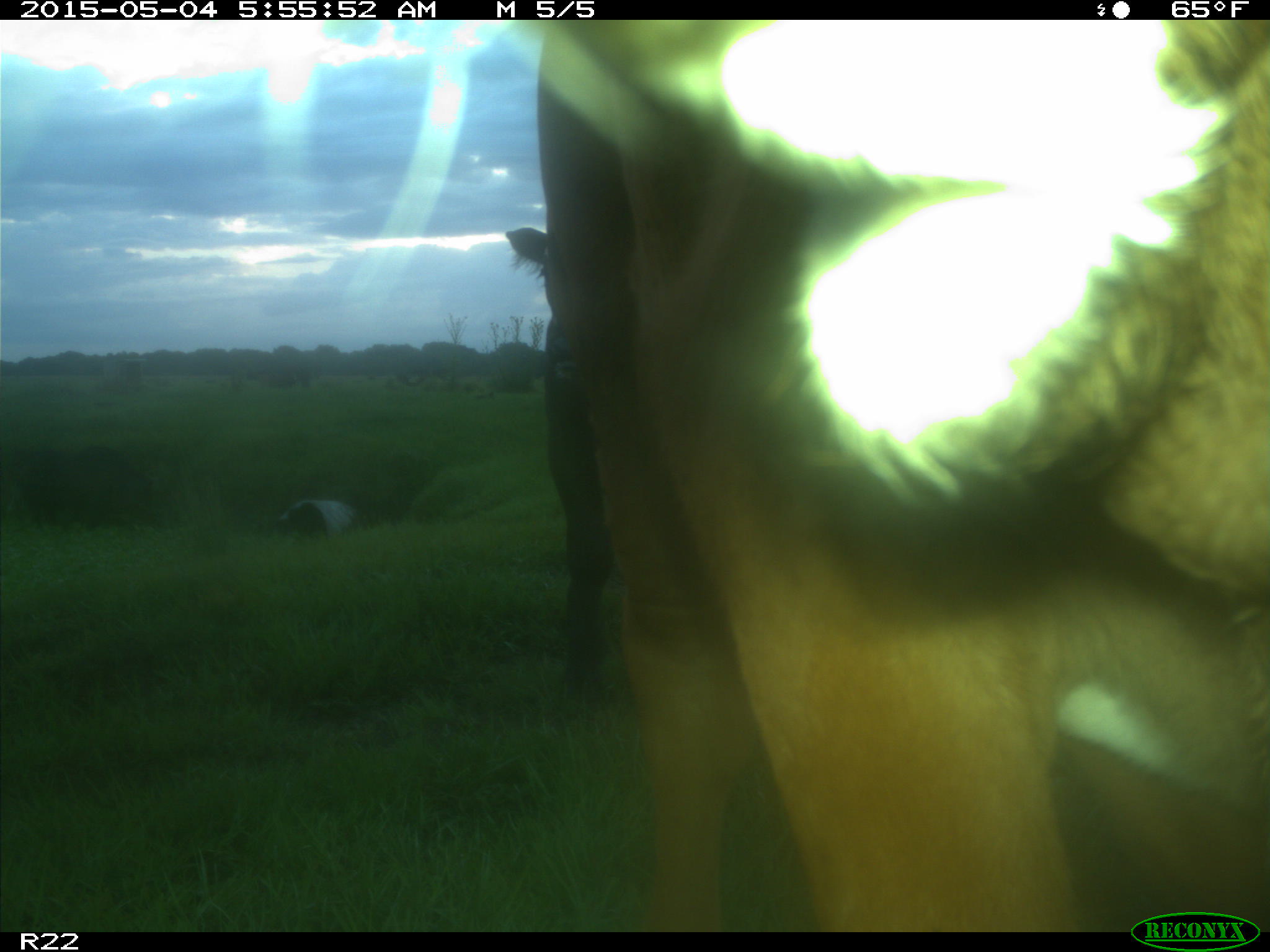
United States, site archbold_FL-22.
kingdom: Animalia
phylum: Chordata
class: Mammalia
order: Artiodactyla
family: Bovidae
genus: Bos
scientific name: Bos taurus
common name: domestic cow